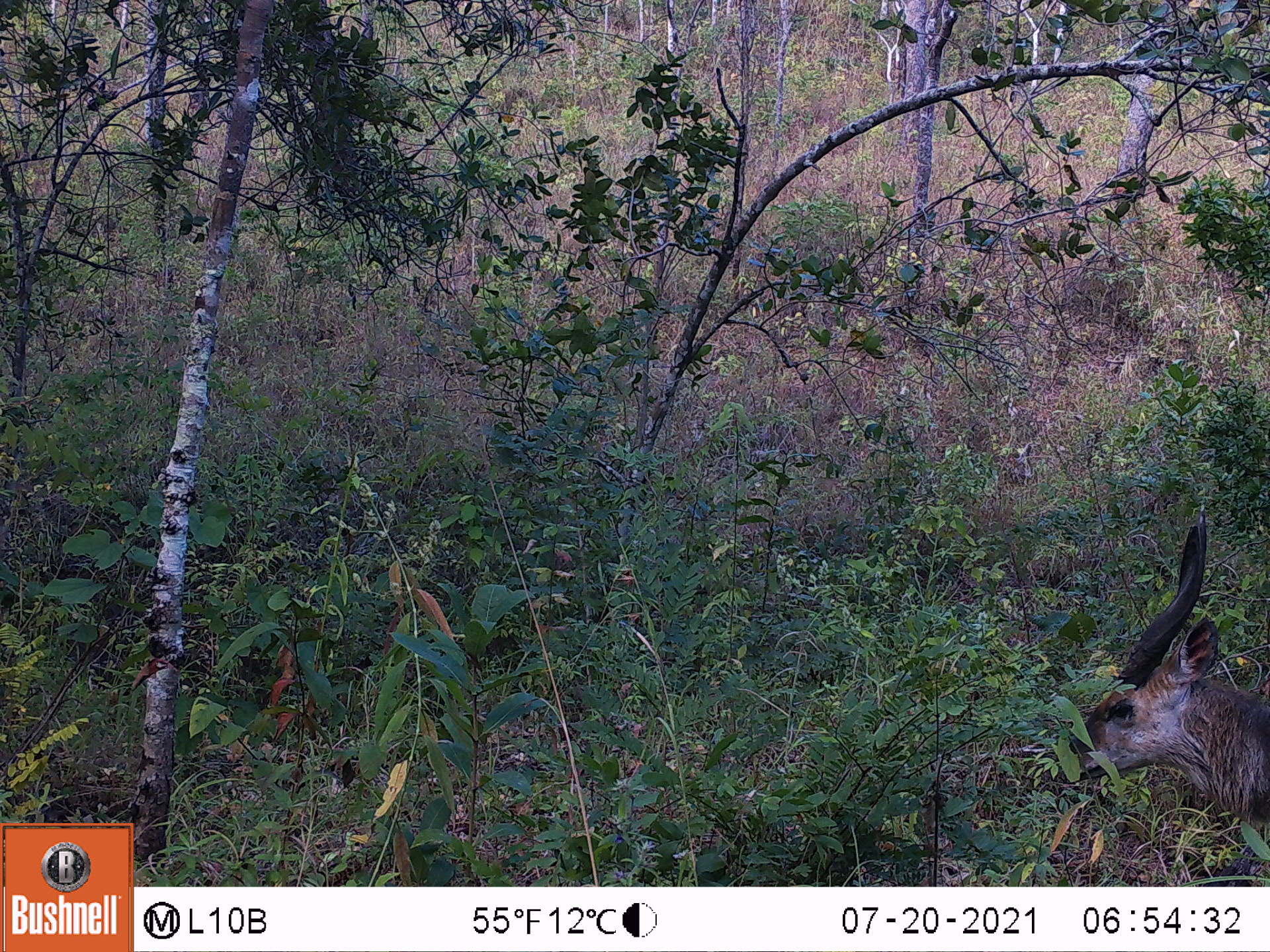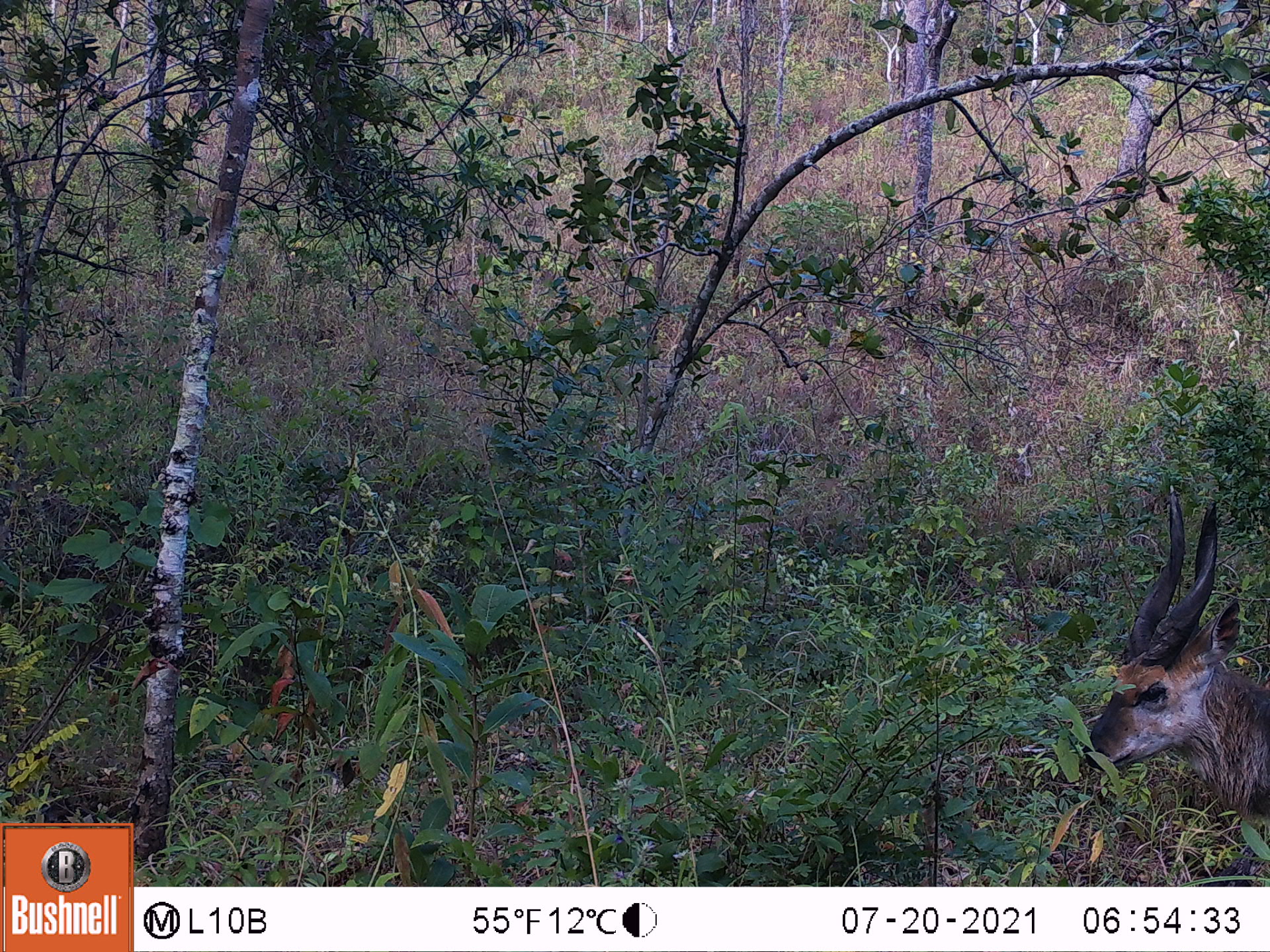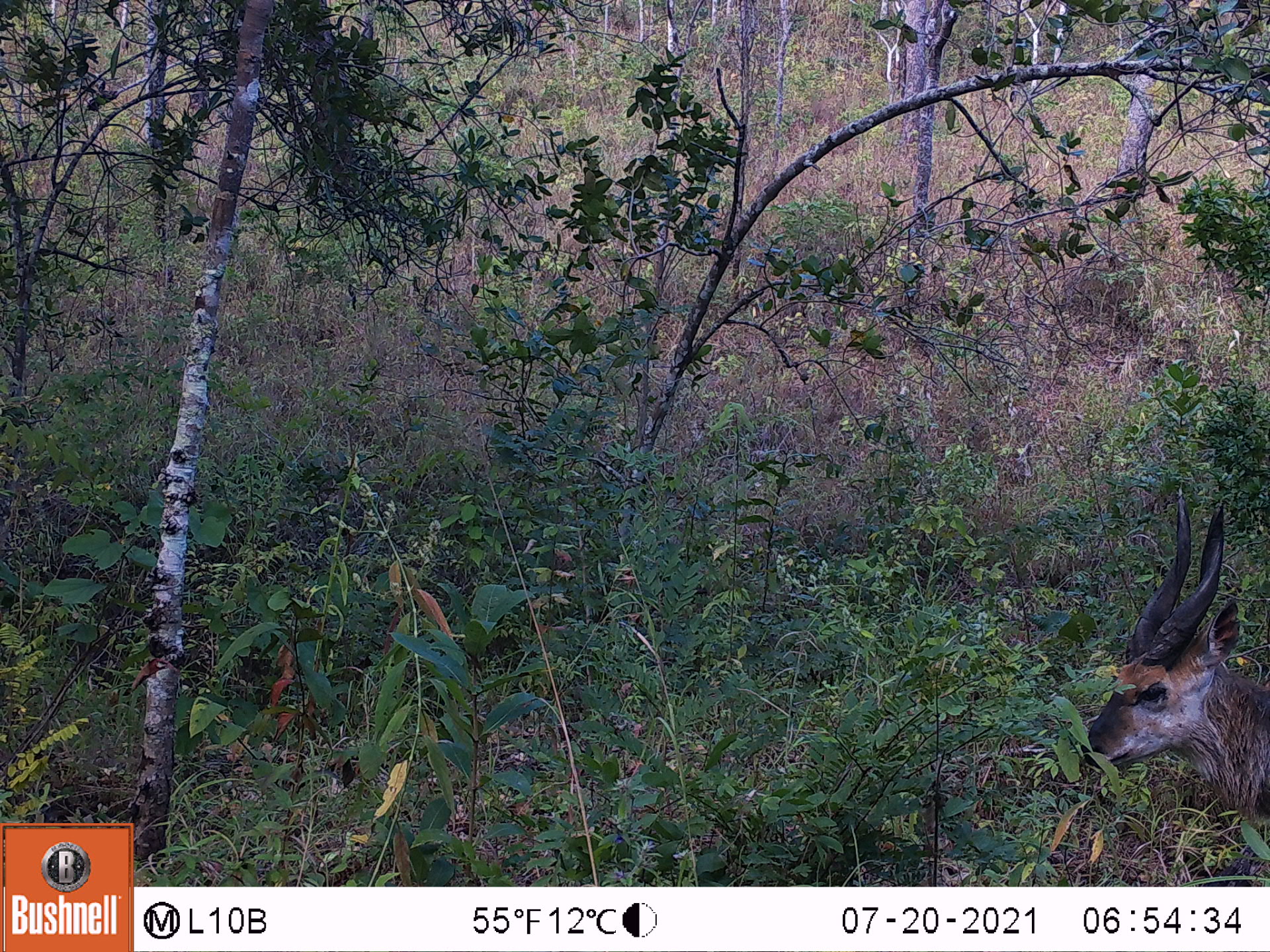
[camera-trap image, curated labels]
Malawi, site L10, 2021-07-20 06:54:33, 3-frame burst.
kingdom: Animalia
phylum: Chordata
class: Mammalia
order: Artiodactyla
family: Bovidae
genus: Tragelaphus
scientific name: Tragelaphus sylvaticus sylvaticus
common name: cape bushbuck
Cape bushbuck (Tragelaphus sylvaticus sylvaticus), count 1.